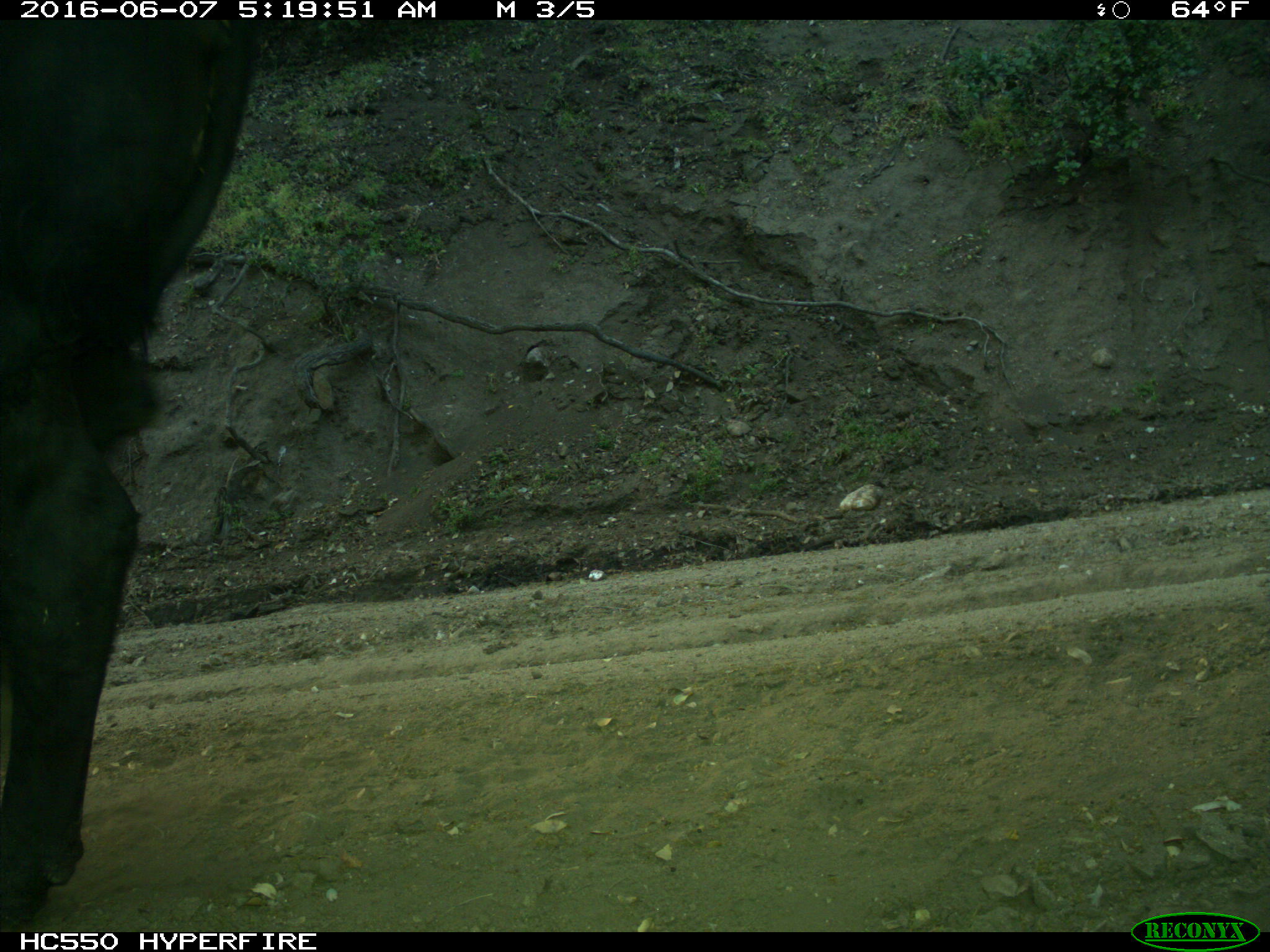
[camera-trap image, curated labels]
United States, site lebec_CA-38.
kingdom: Animalia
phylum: Chordata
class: Mammalia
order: Artiodactyla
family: Bovidae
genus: Bos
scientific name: Bos taurus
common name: domestic cow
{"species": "Bos taurus (domestic cow)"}